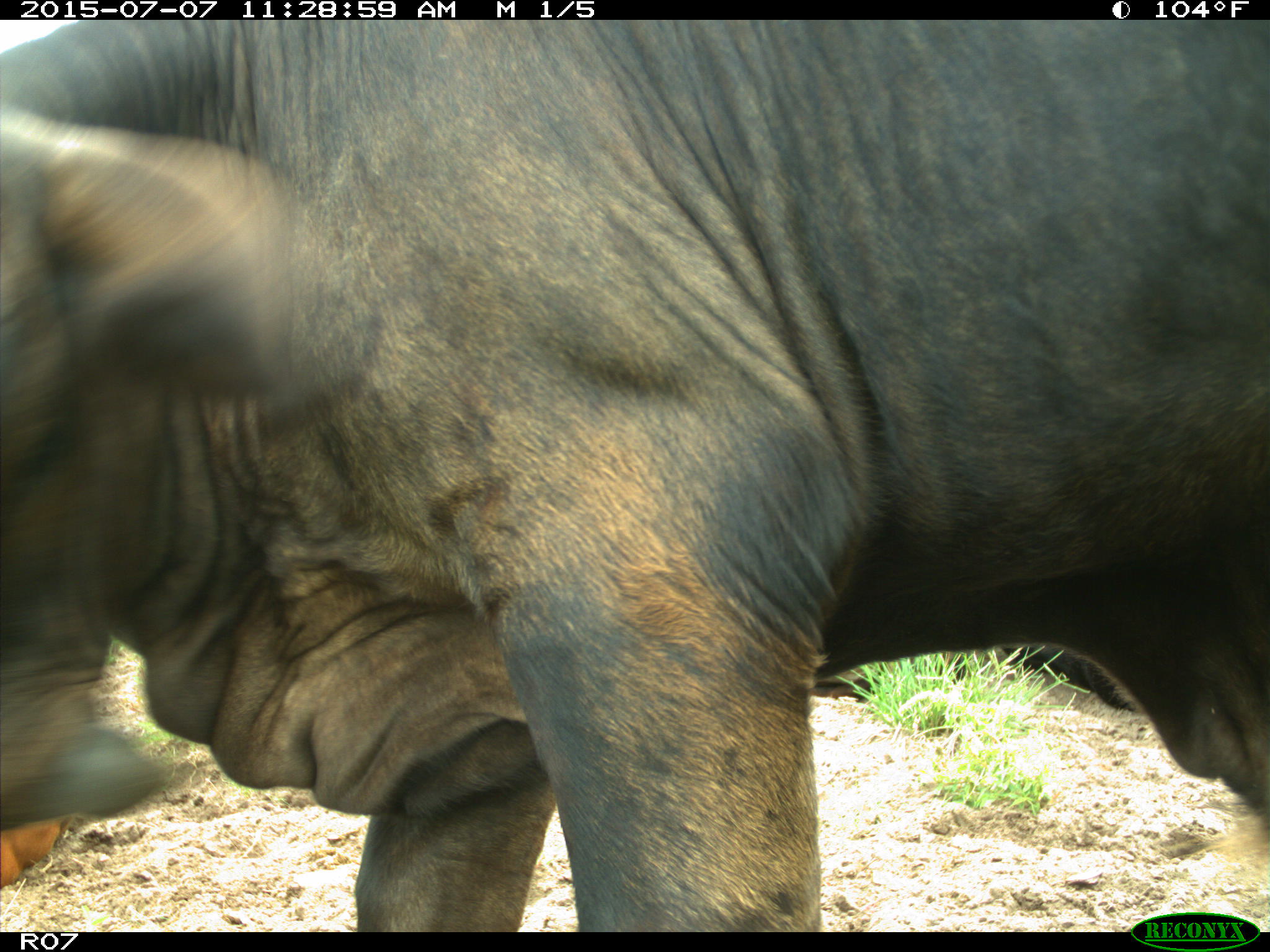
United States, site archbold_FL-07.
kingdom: Animalia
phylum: Chordata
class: Mammalia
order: Artiodactyla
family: Bovidae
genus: Bos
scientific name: Bos taurus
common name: domestic cow